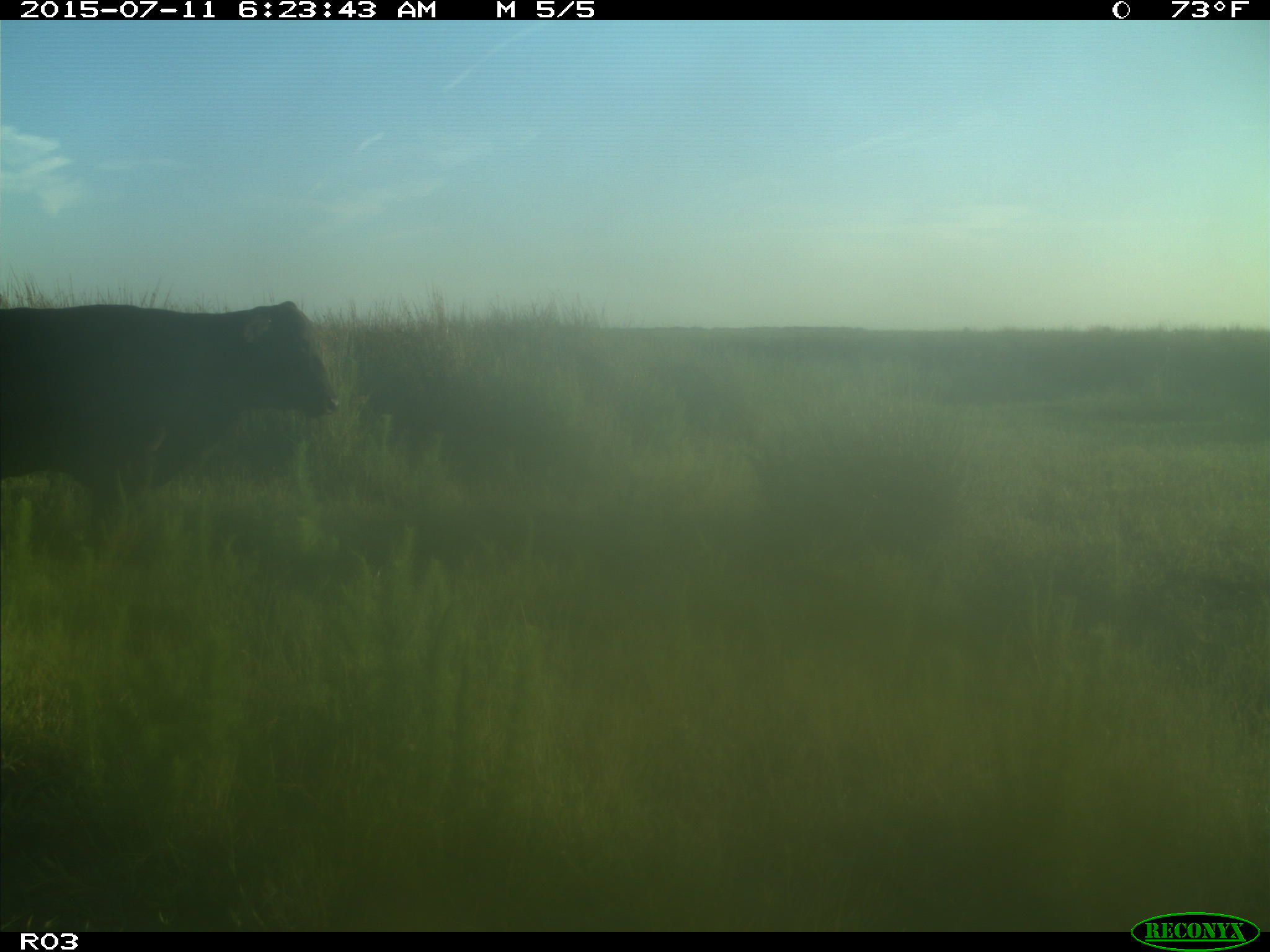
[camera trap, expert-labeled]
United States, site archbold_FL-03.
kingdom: Animalia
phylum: Chordata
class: Mammalia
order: Artiodactyla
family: Bovidae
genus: Bos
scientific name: Bos taurus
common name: domestic cow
Bos taurus (domestic cow).